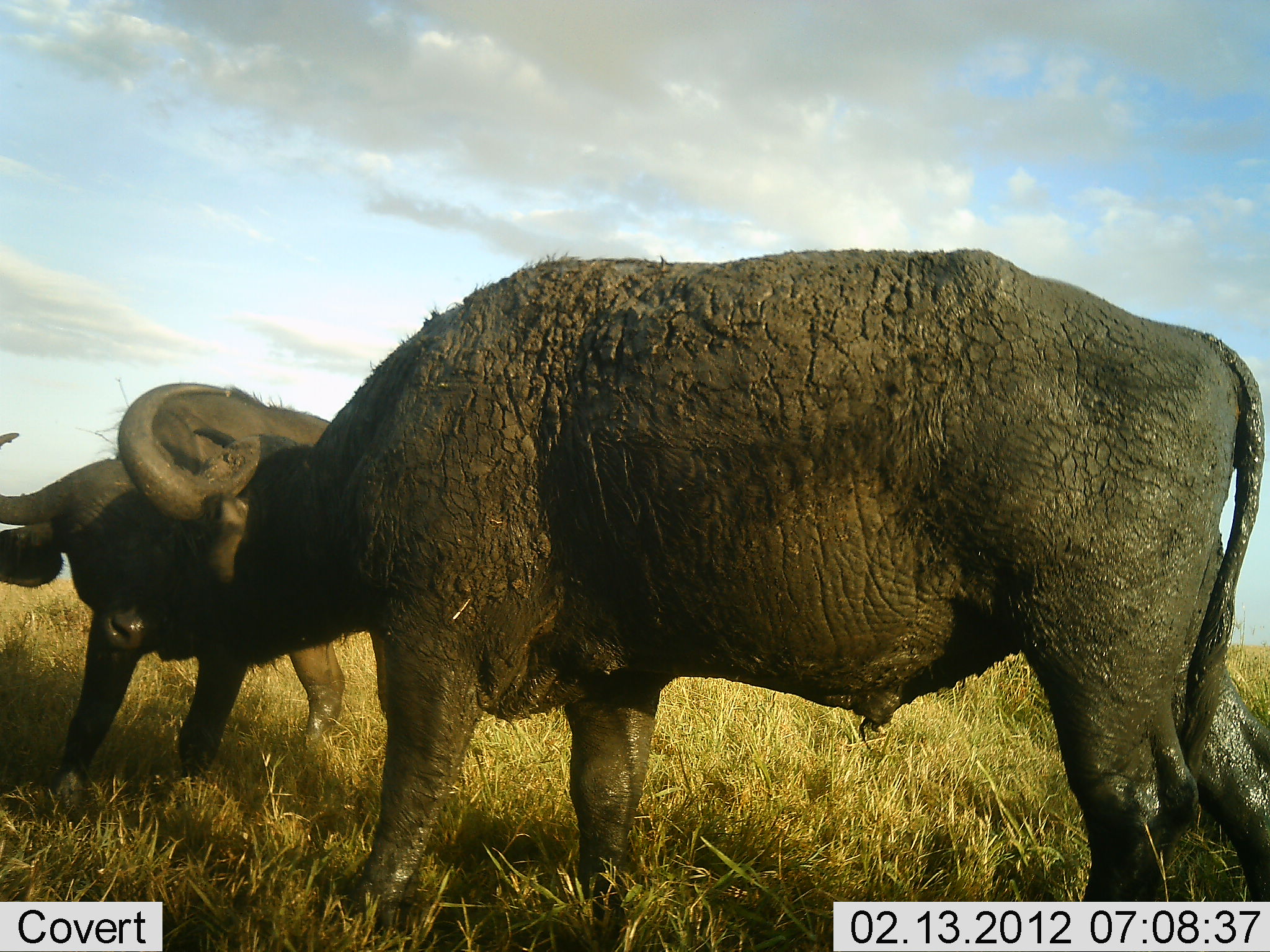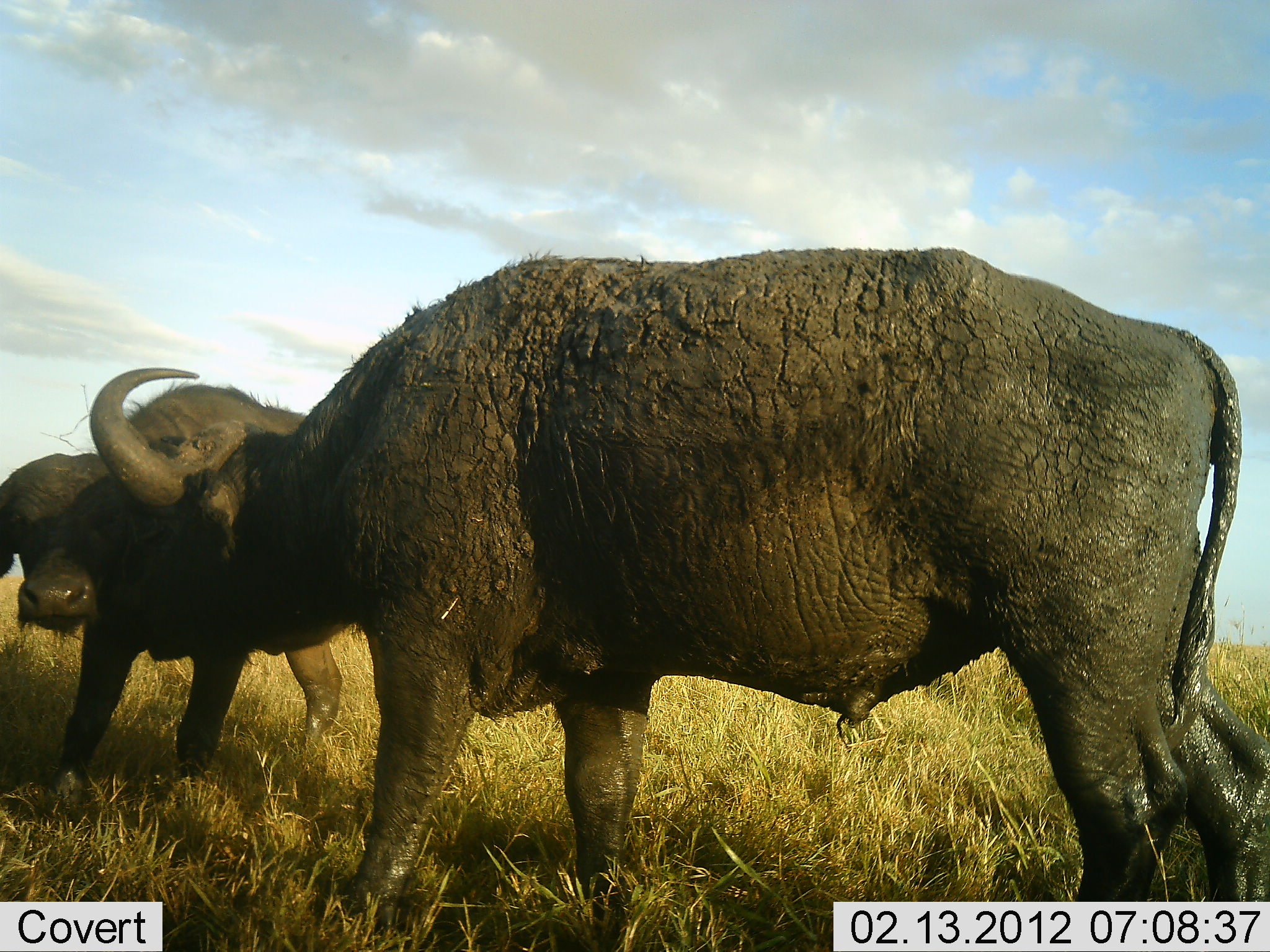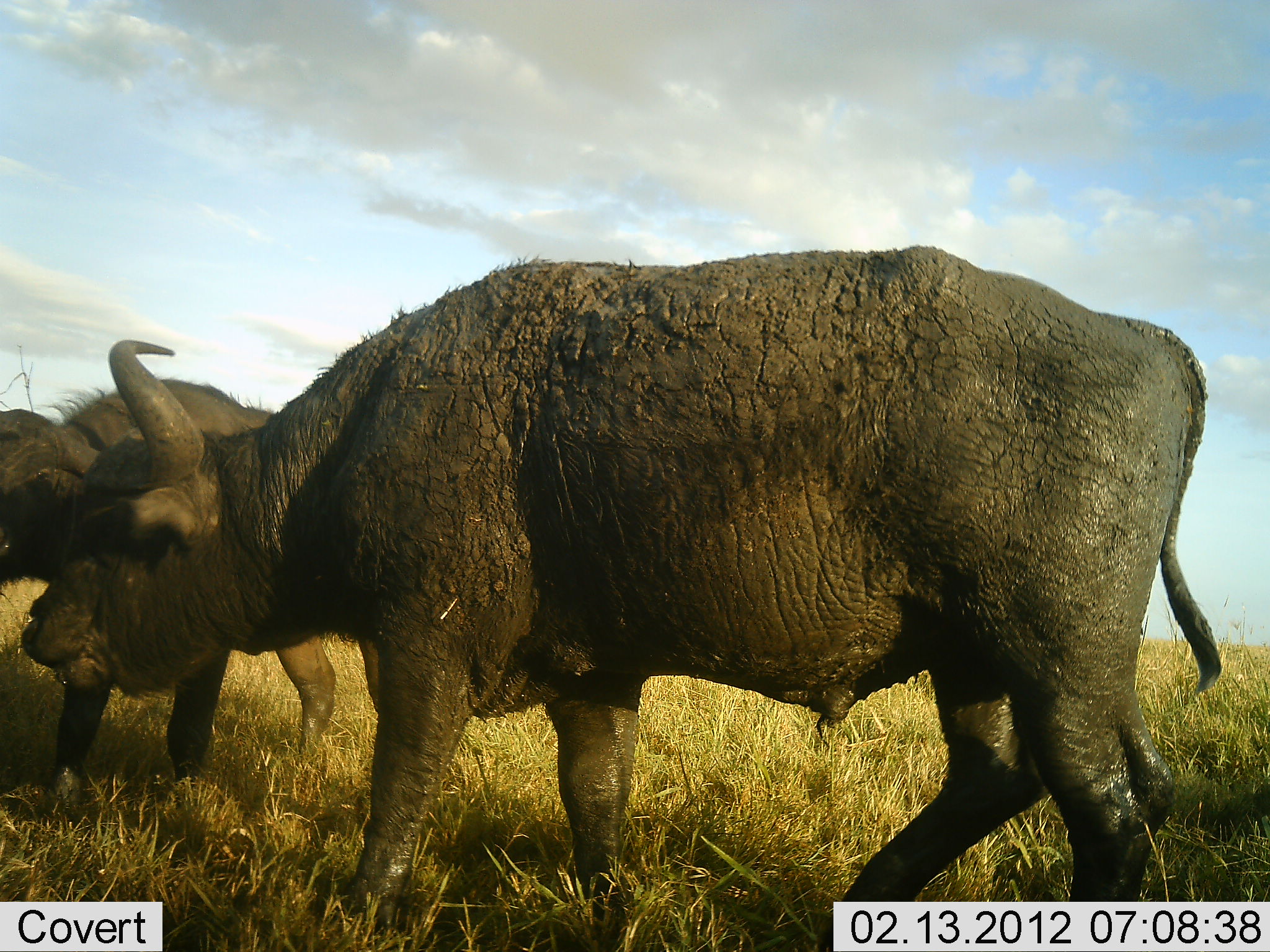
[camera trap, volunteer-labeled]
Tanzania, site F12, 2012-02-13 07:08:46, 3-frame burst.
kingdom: Animalia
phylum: Chordata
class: Mammalia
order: Artiodactyla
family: Bovidae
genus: Syncerus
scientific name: Syncerus caffer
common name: cape buffalo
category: buffalo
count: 2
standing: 59%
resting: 0%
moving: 5%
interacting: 68%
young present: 0%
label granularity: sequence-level